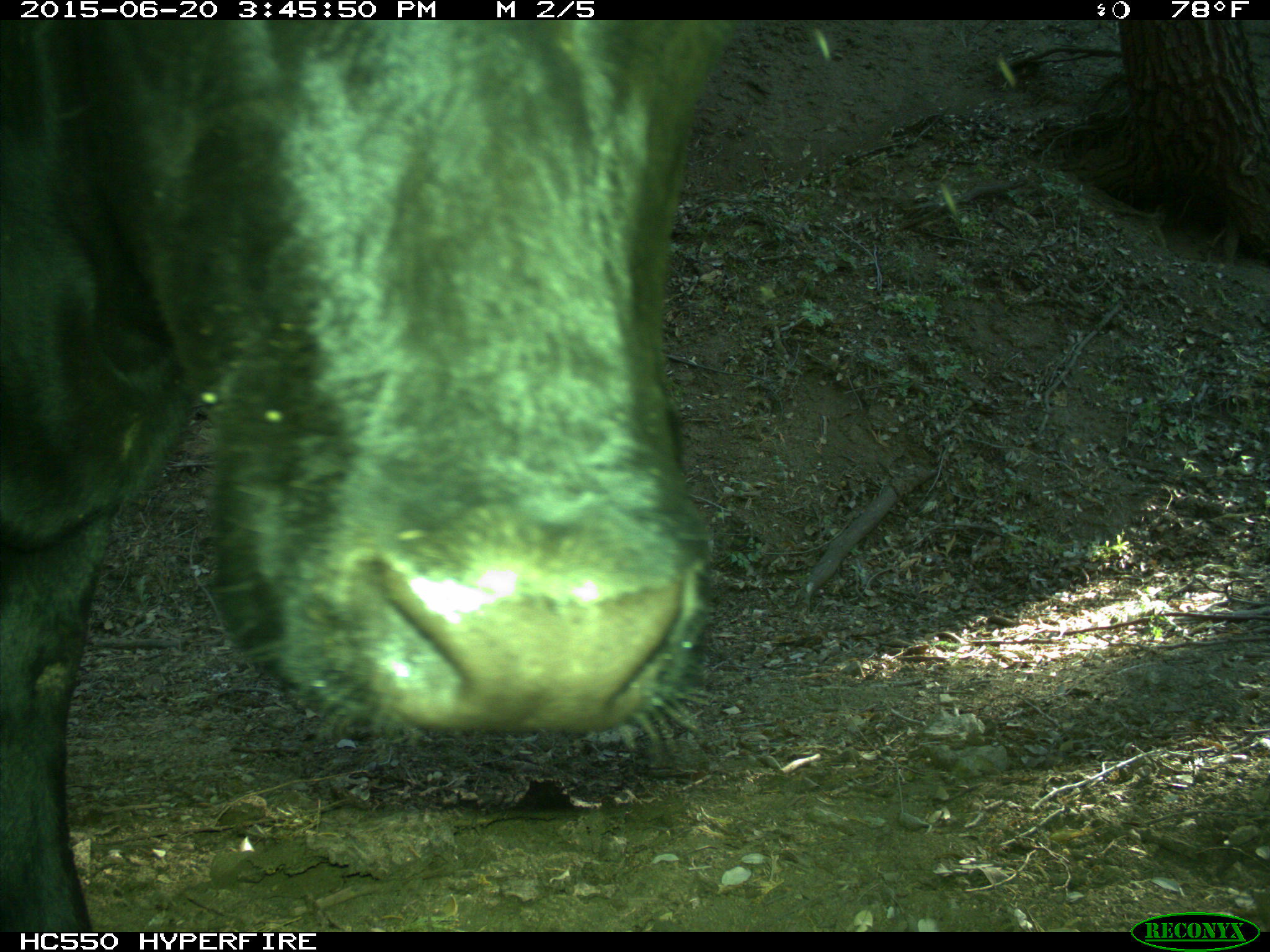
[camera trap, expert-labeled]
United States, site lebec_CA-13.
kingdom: Animalia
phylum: Chordata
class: Mammalia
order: Artiodactyla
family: Bovidae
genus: Bos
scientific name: Bos taurus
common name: domestic cow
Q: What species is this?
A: Bos taurus (domestic cow).